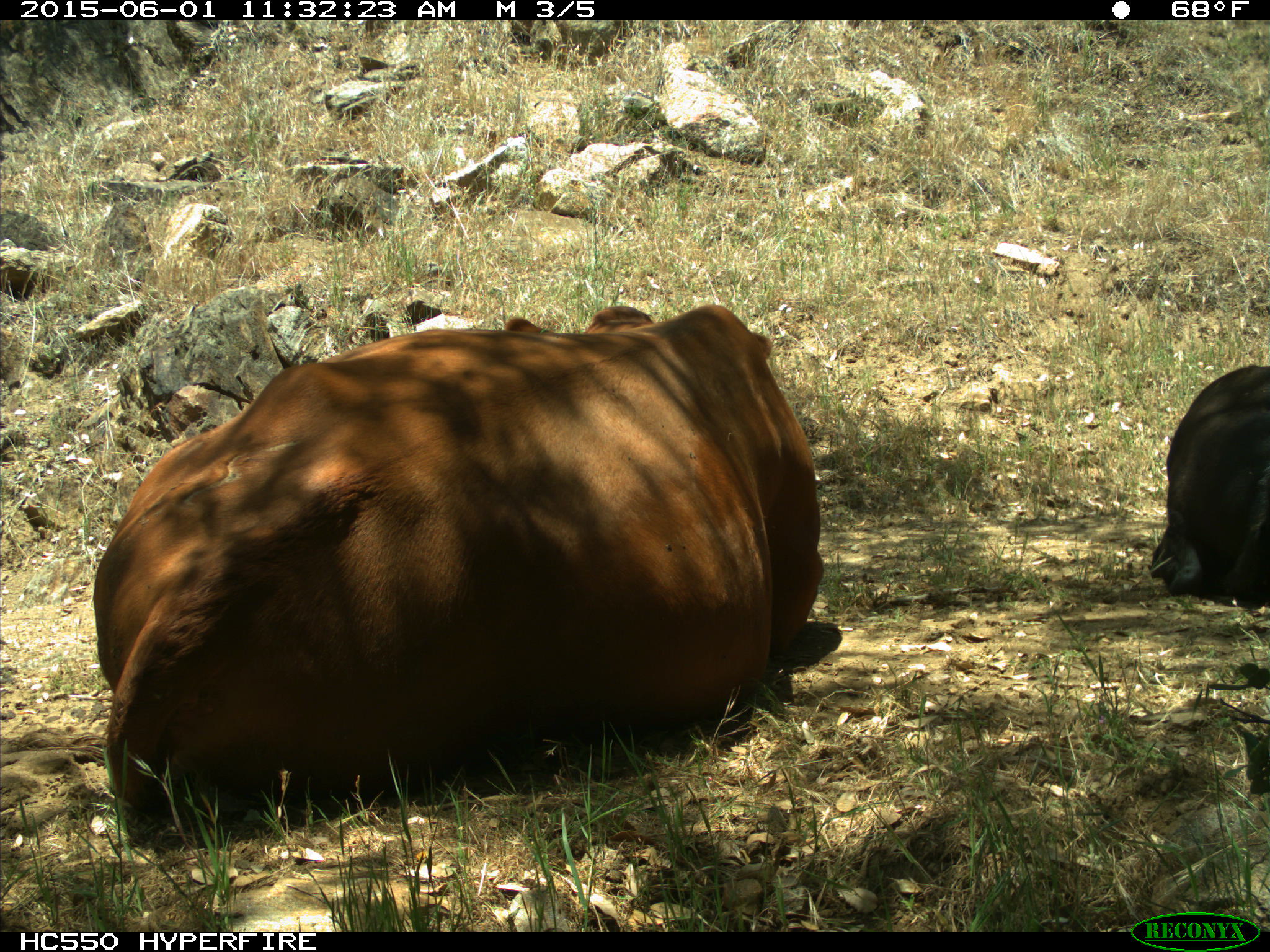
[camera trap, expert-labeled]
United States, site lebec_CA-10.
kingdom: Animalia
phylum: Chordata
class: Mammalia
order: Artiodactyla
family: Bovidae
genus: Bos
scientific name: Bos taurus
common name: domestic cow